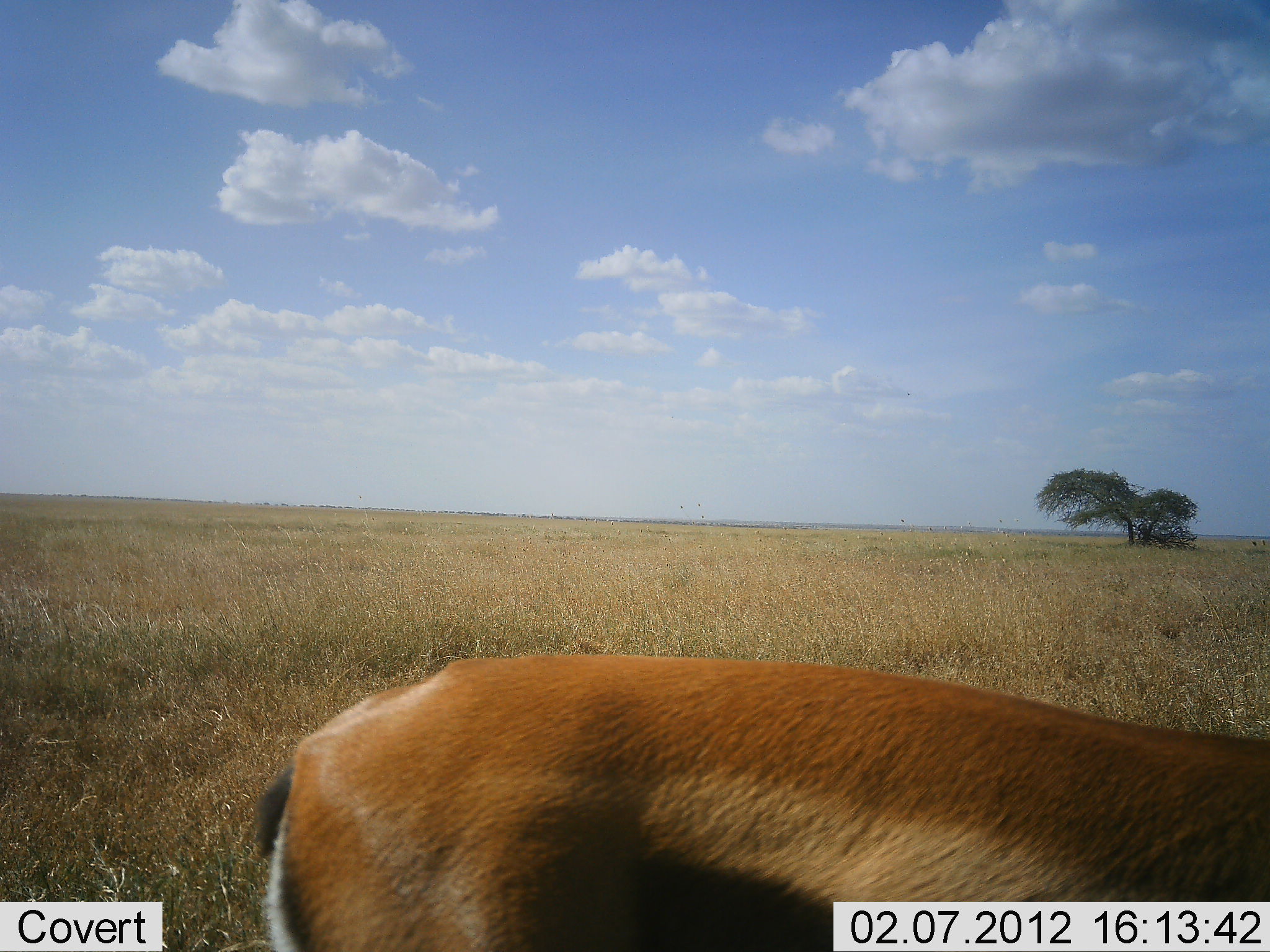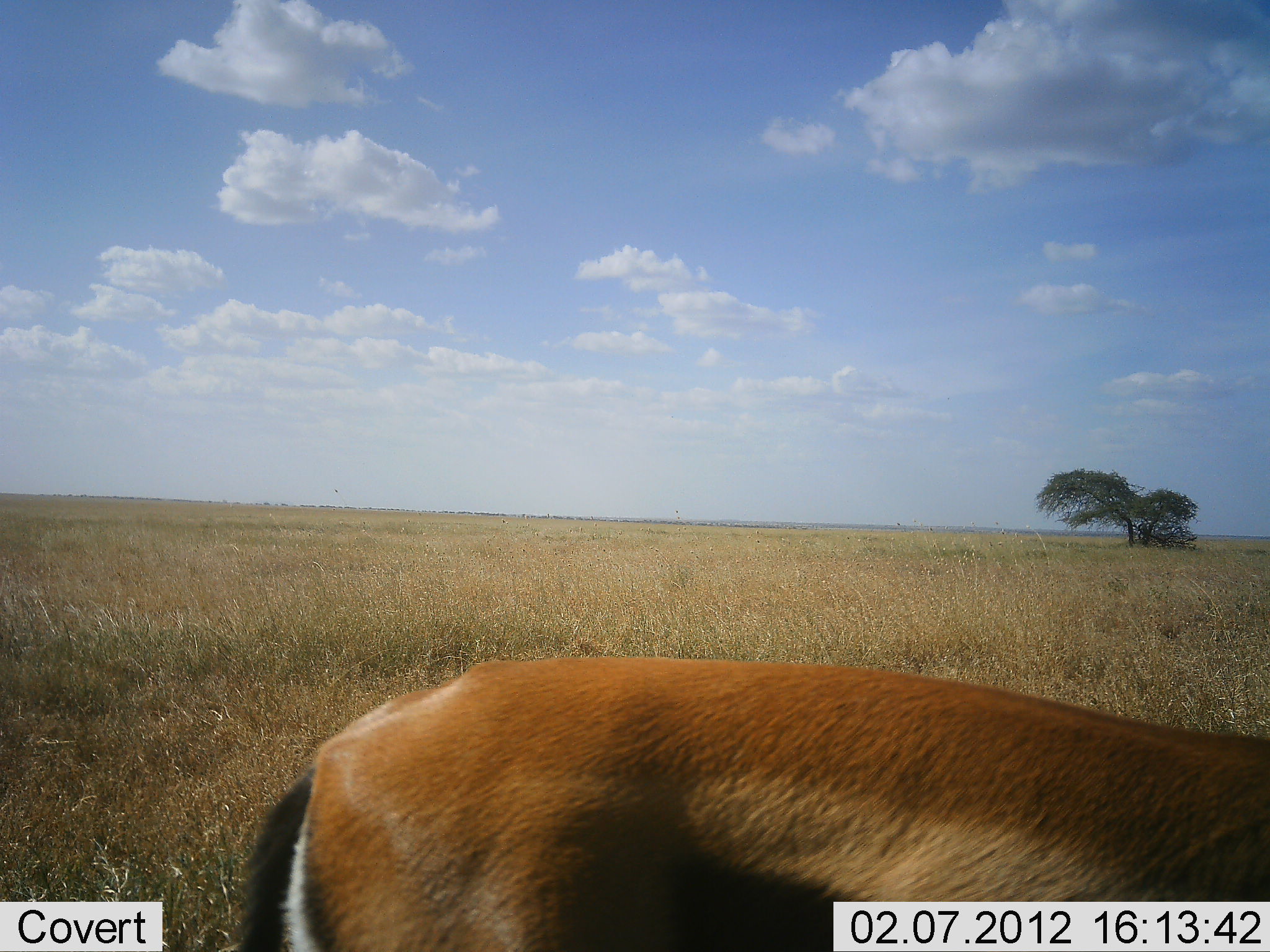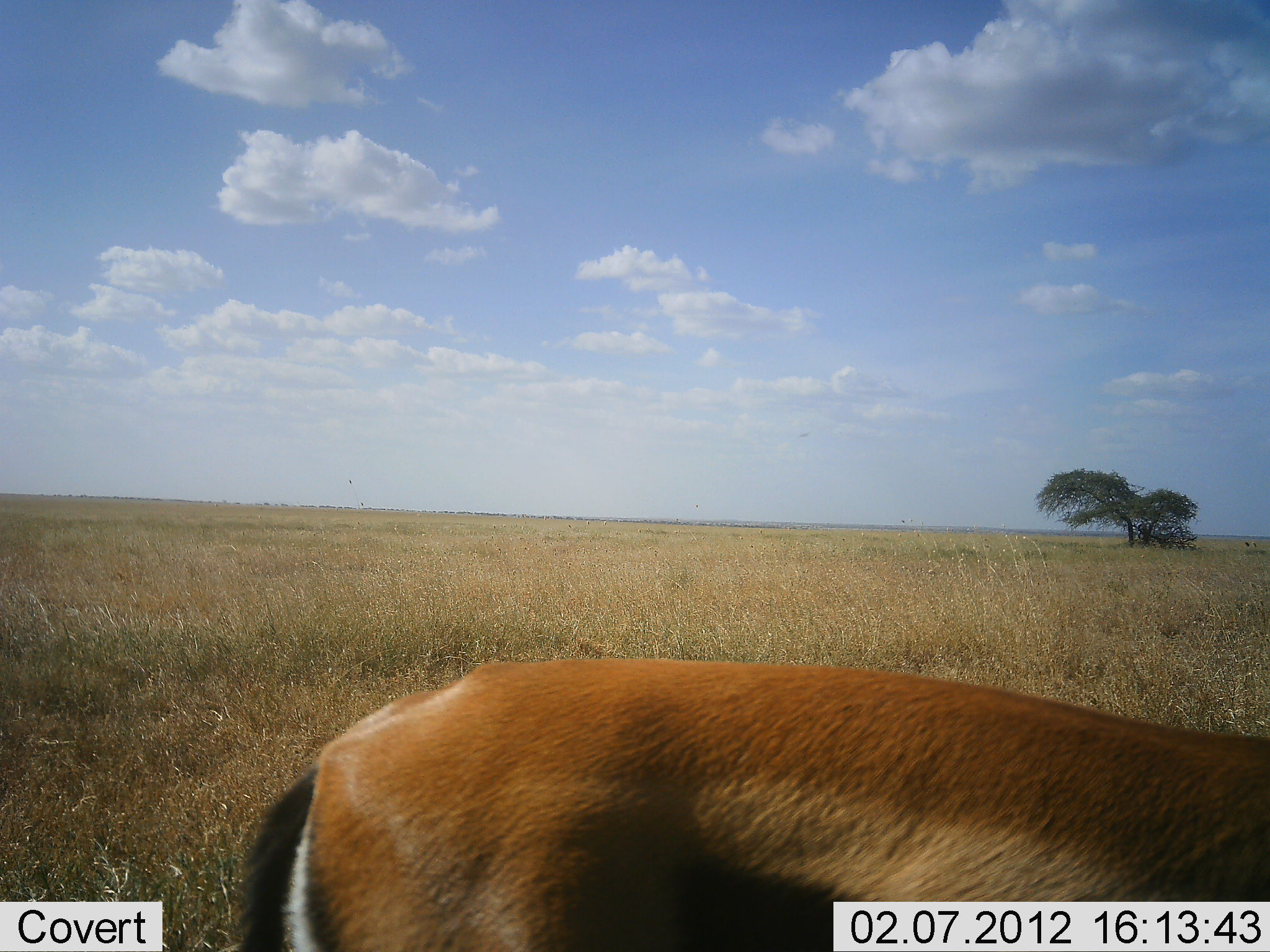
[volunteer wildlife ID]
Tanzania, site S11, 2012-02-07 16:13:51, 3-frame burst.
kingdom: Animalia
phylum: Chordata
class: Mammalia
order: Artiodactyla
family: Bovidae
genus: Eudorcas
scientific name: Eudorcas thomsonii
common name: thomson's gazelle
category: gazellethomsons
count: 1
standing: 92%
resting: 0%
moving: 8%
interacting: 0%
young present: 0%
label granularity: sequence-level